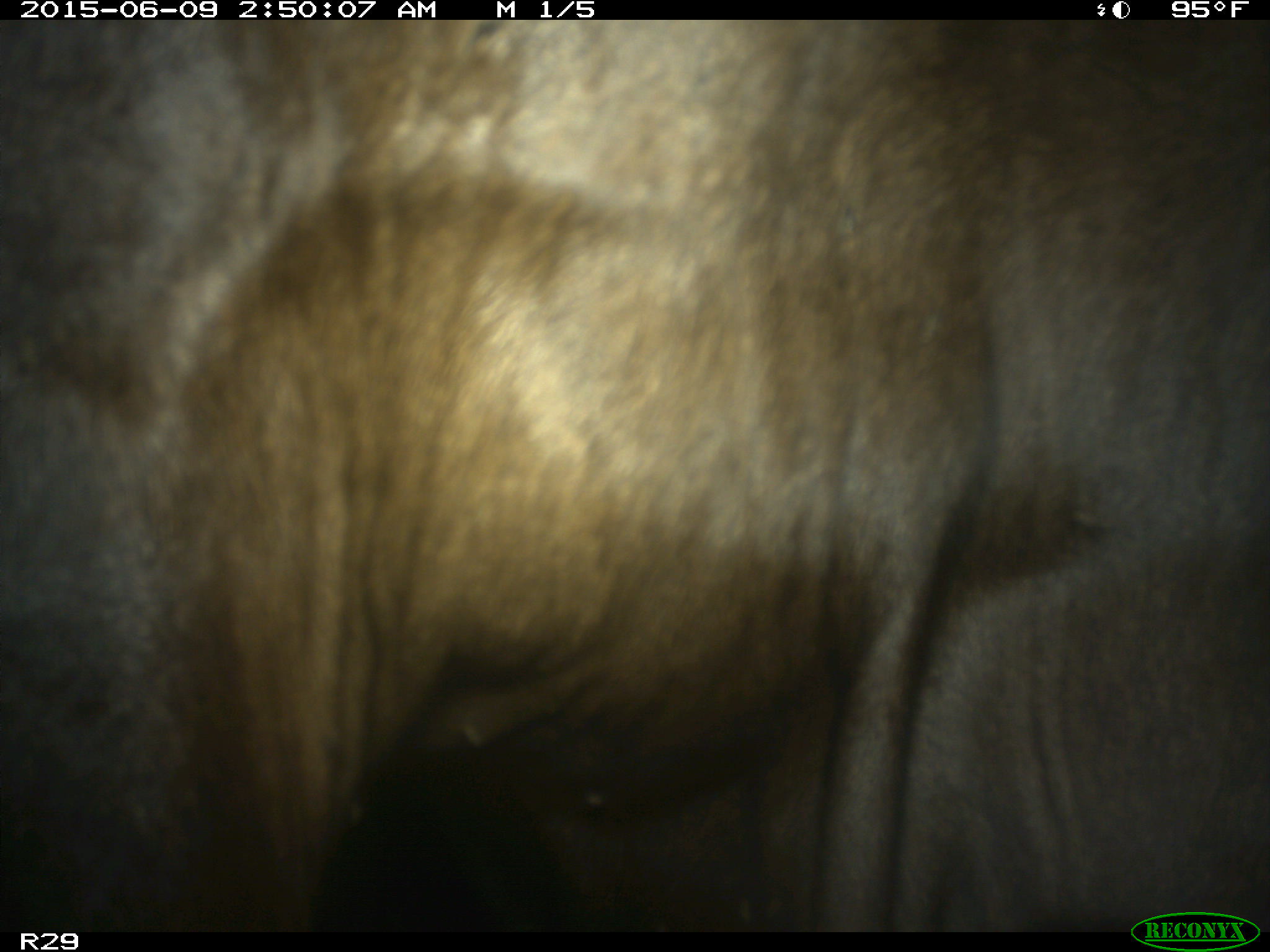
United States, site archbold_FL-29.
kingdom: Animalia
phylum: Chordata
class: Mammalia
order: Artiodactyla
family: Bovidae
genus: Bos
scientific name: Bos taurus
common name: domestic cow